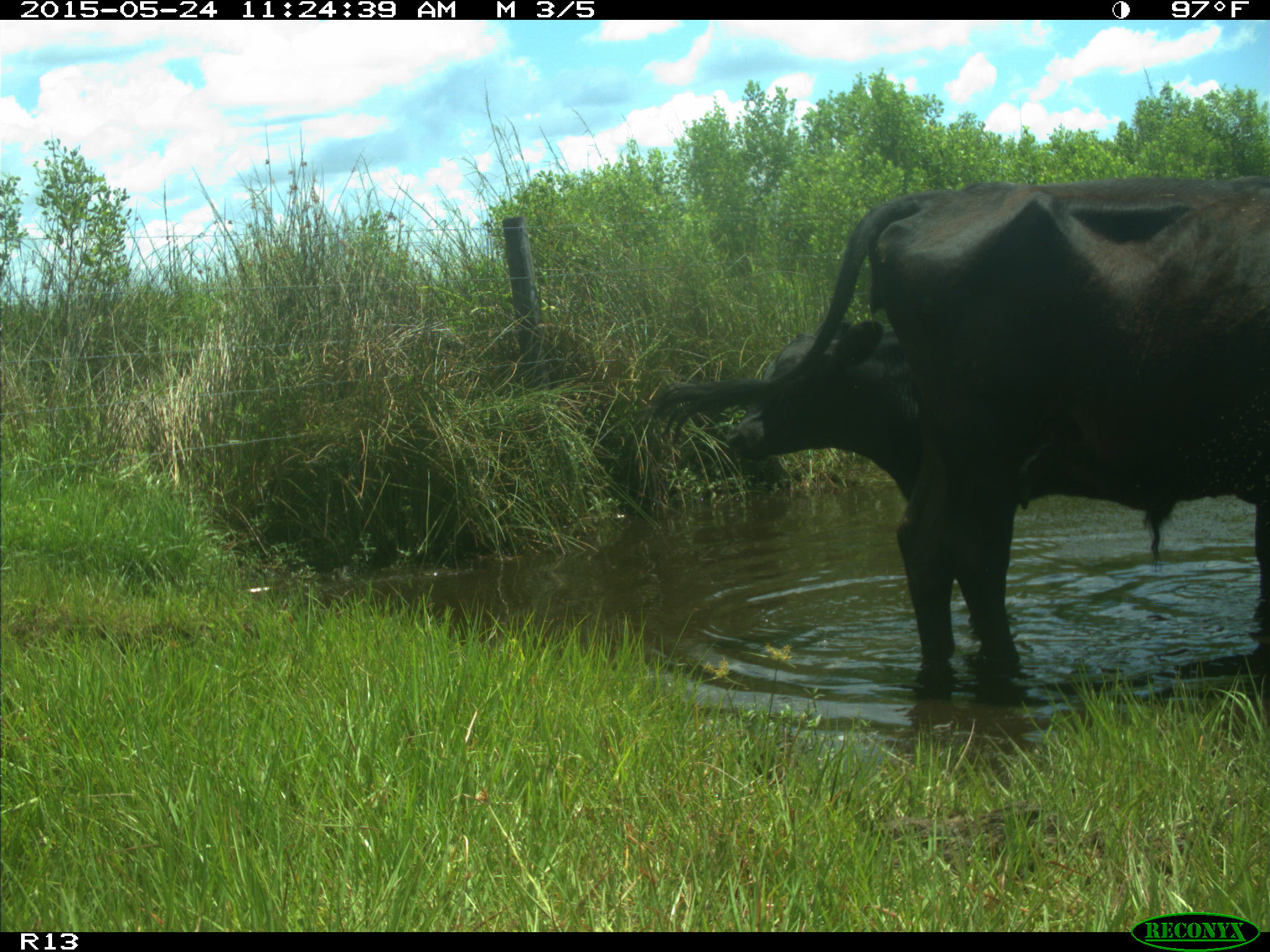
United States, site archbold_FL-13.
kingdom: Animalia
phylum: Chordata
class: Mammalia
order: Artiodactyla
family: Bovidae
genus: Bos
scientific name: Bos taurus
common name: domestic cow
Bos taurus (domestic cow).